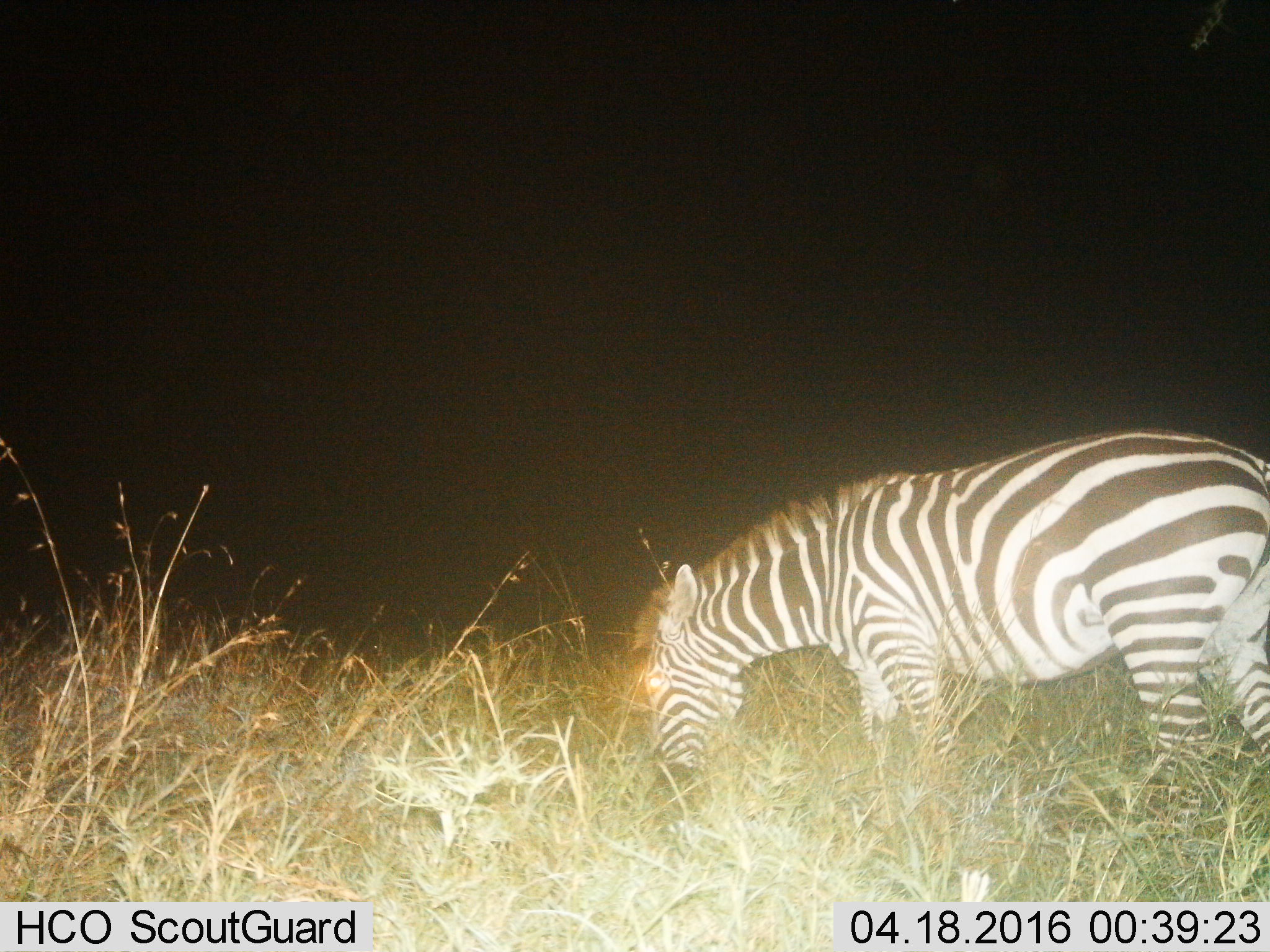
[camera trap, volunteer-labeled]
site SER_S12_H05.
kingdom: Animalia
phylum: Chordata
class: Mammalia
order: Perissodactyla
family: Equidae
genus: Equus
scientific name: Equus quagga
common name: plains zebra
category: zebraplains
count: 1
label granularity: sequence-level